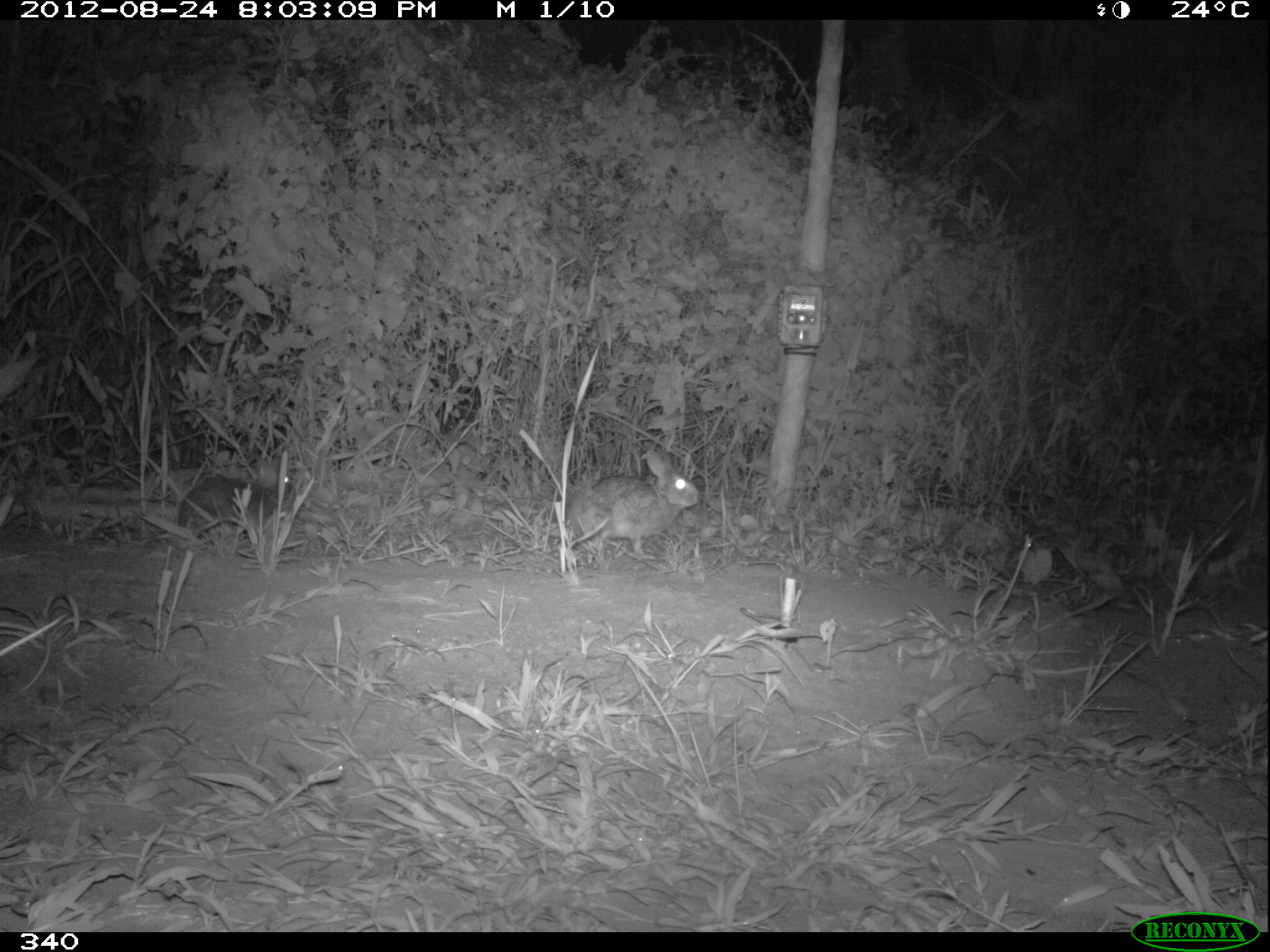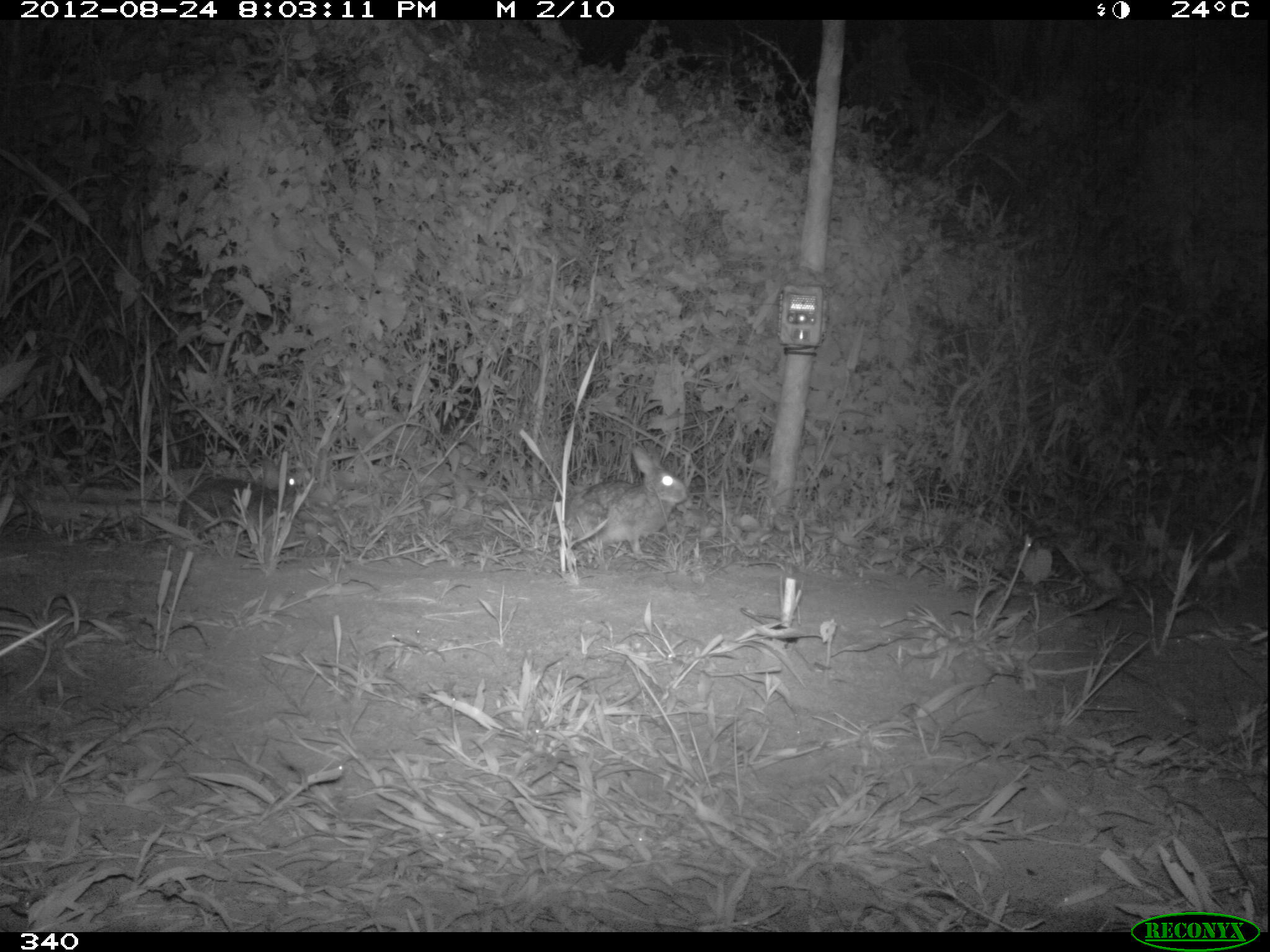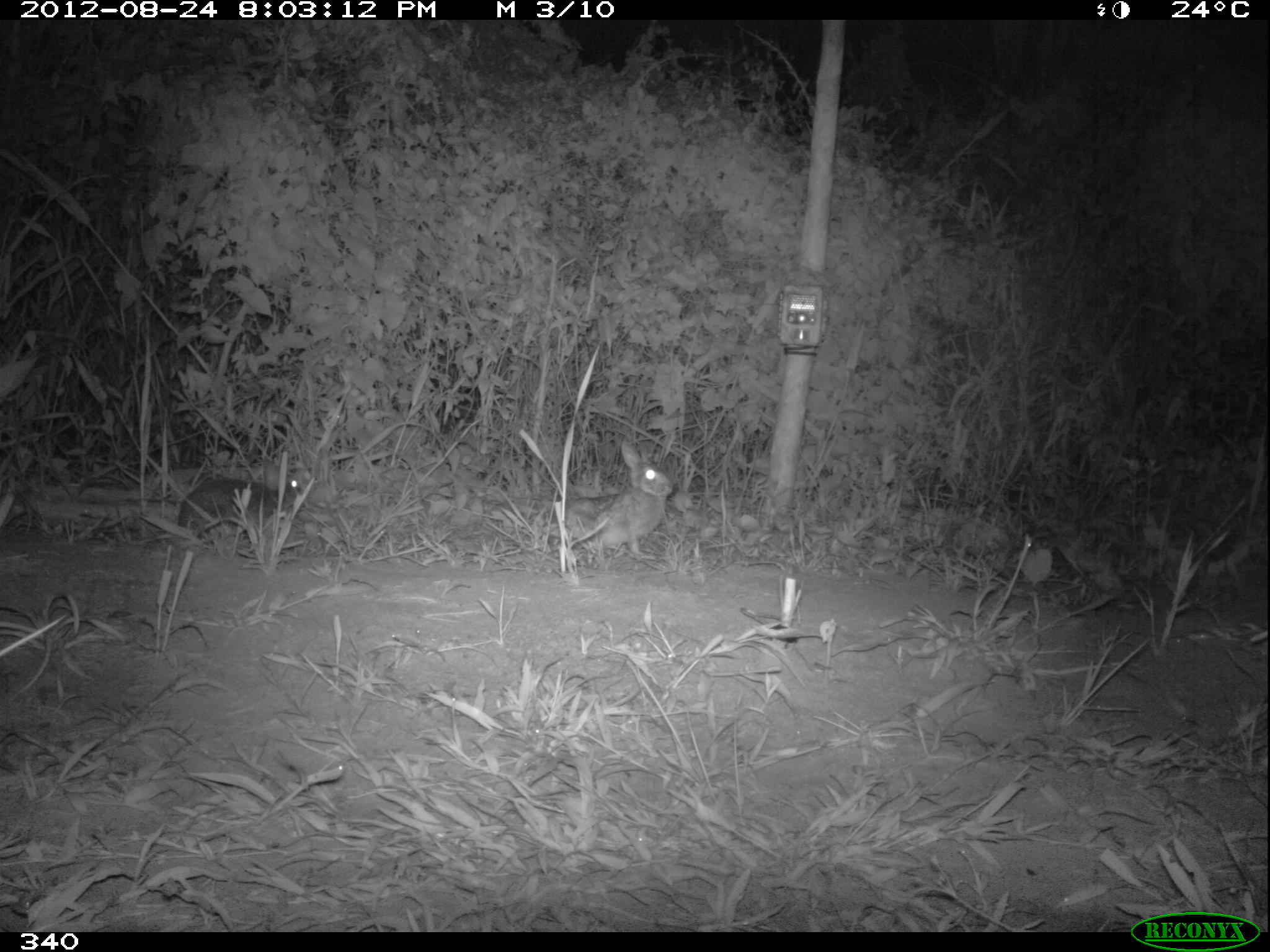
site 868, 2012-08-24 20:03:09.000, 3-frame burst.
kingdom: Animalia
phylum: Chordata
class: Mammalia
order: Lagomorpha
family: Leporidae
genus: Sylvilagus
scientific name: Sylvilagus brasiliensis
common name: tapeti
Sylvilagus brasiliensis (tapeti).